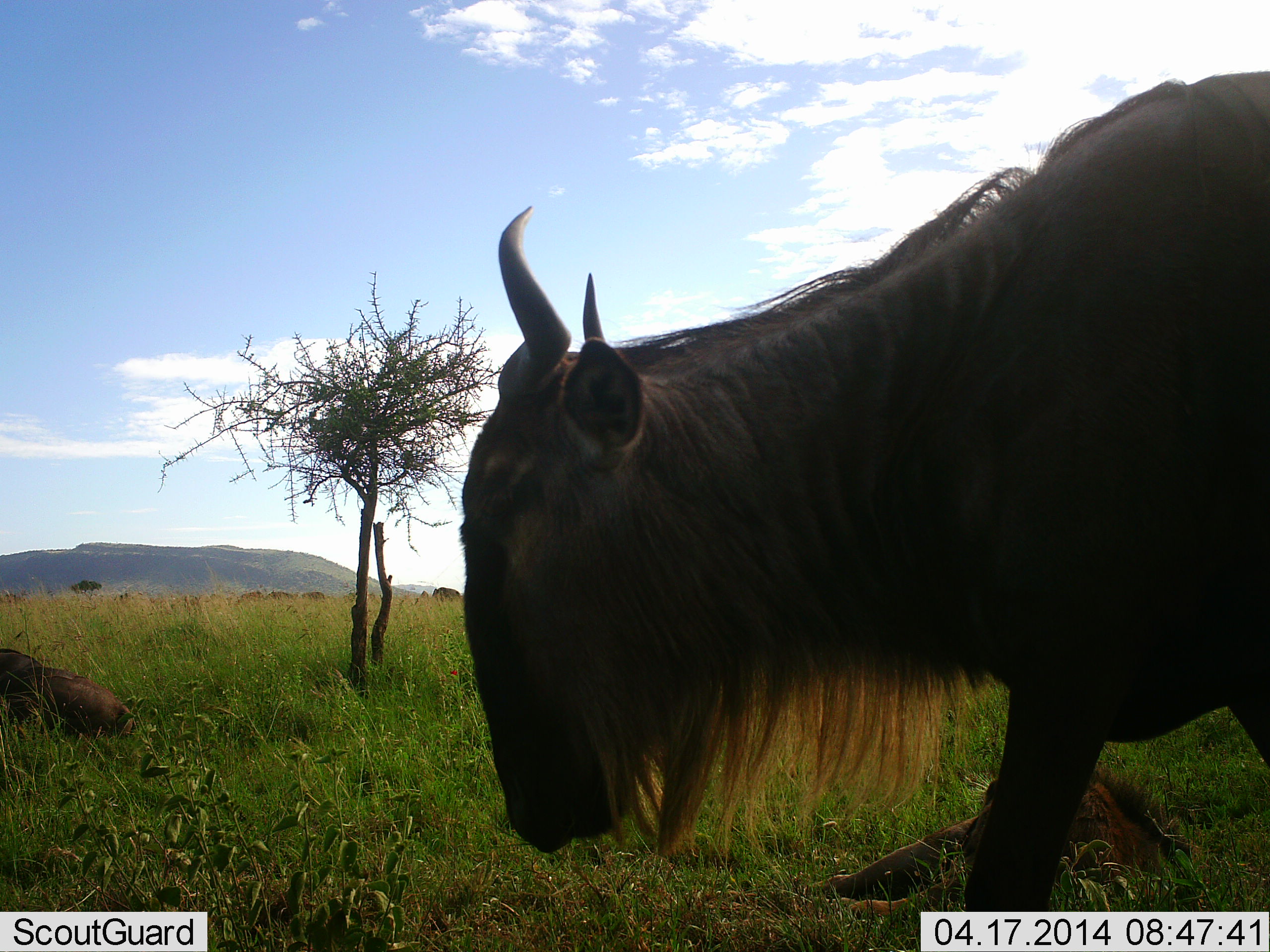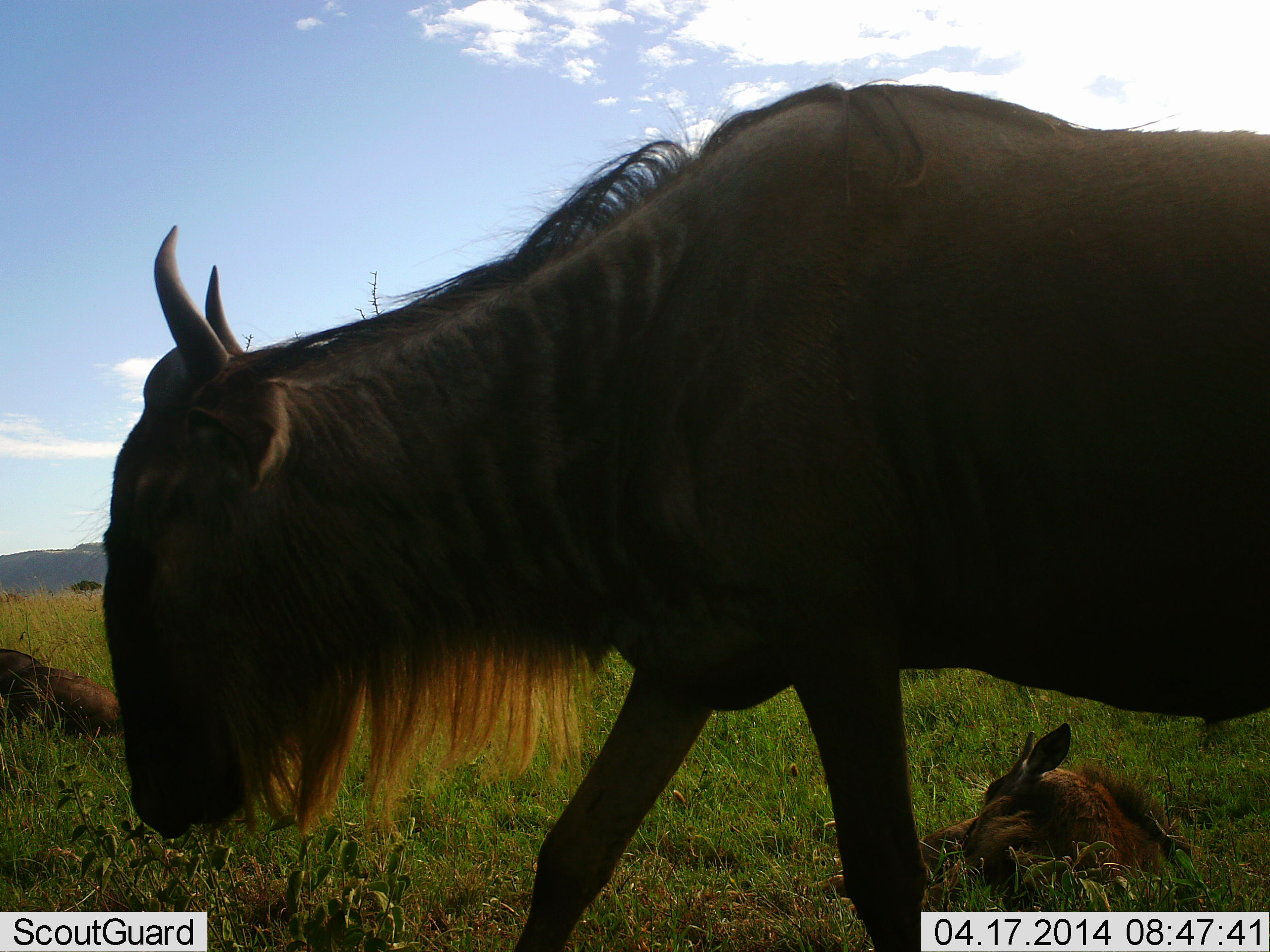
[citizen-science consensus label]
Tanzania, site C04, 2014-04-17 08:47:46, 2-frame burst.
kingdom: Animalia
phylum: Chordata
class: Mammalia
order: Artiodactyla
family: Bovidae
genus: Connochaetes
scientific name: Connochaetes taurinus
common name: blue wildebeest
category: wildebeest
Wildebeest (blue wildebeest) (Connochaetes taurinus), count 3. Behavior (volunteer vote fractions): standing 10%, resting 90%, moving 90%, interacting 0%. Young present (vote fraction): 60%. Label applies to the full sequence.